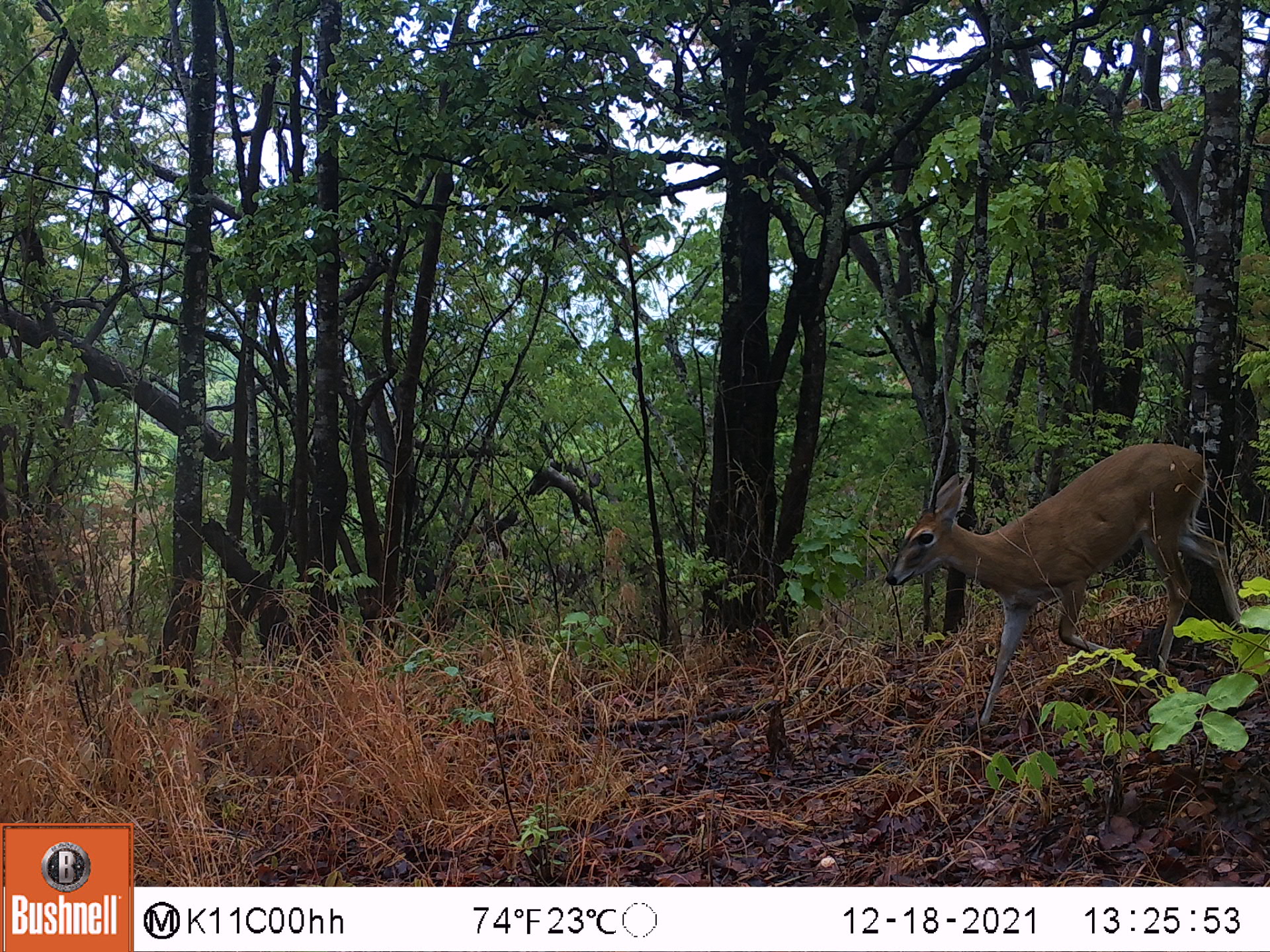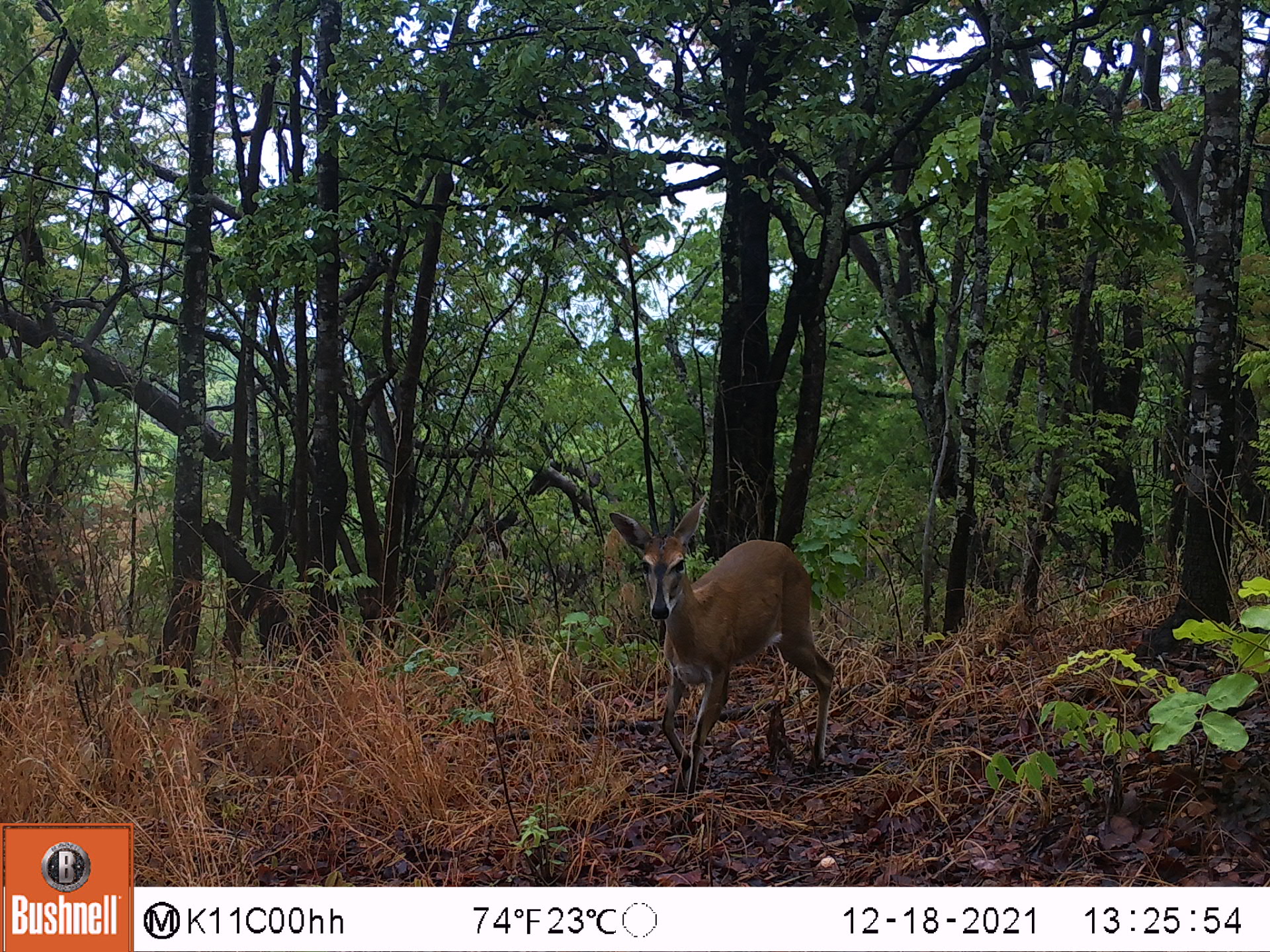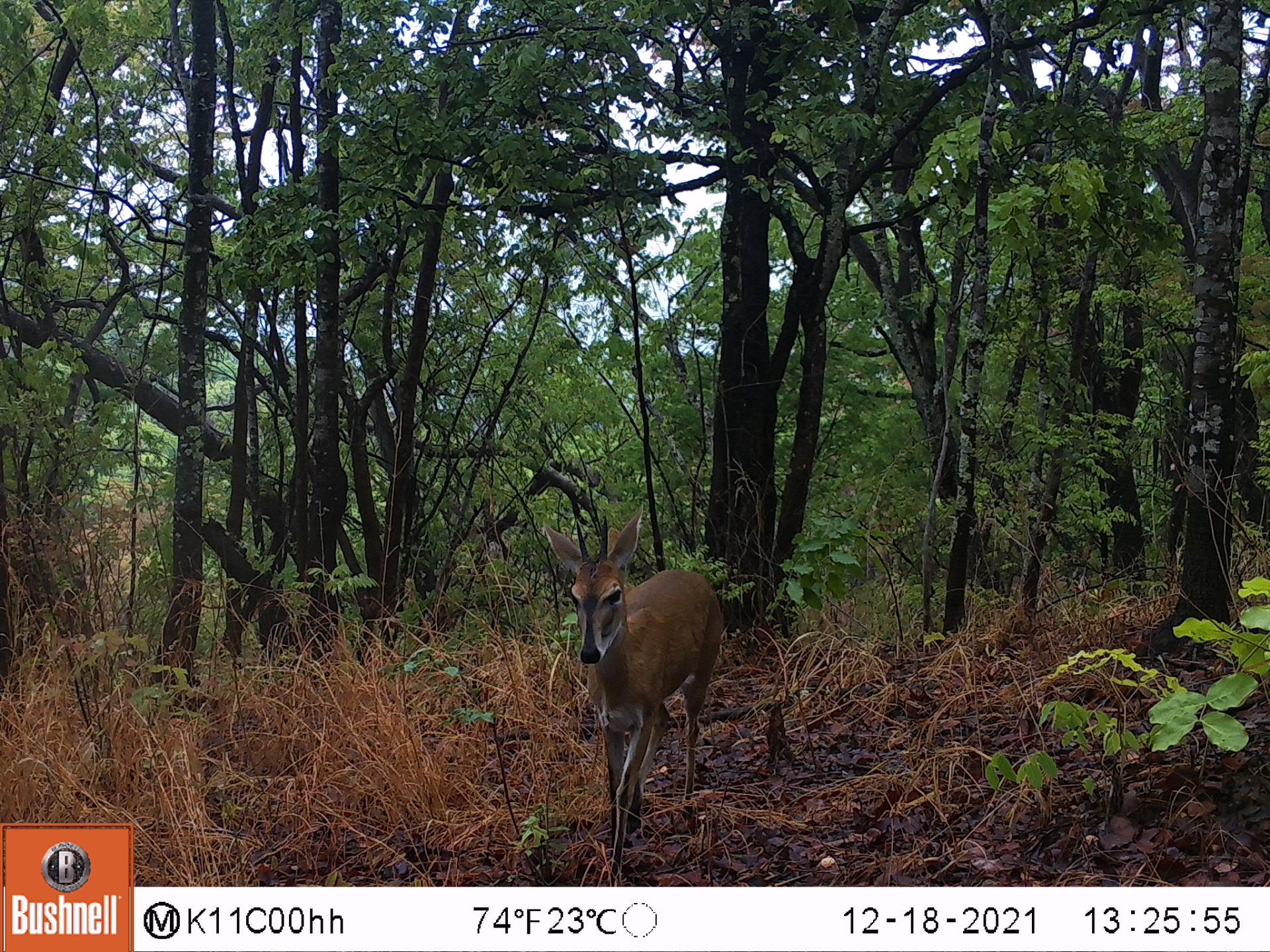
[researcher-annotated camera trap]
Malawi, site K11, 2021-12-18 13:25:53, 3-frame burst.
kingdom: Animalia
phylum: Chordata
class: Mammalia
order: Artiodactyla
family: Bovidae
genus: Sylvicapra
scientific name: Sylvicapra grimmia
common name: common duiker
Common duiker (Sylvicapra grimmia), count 1.